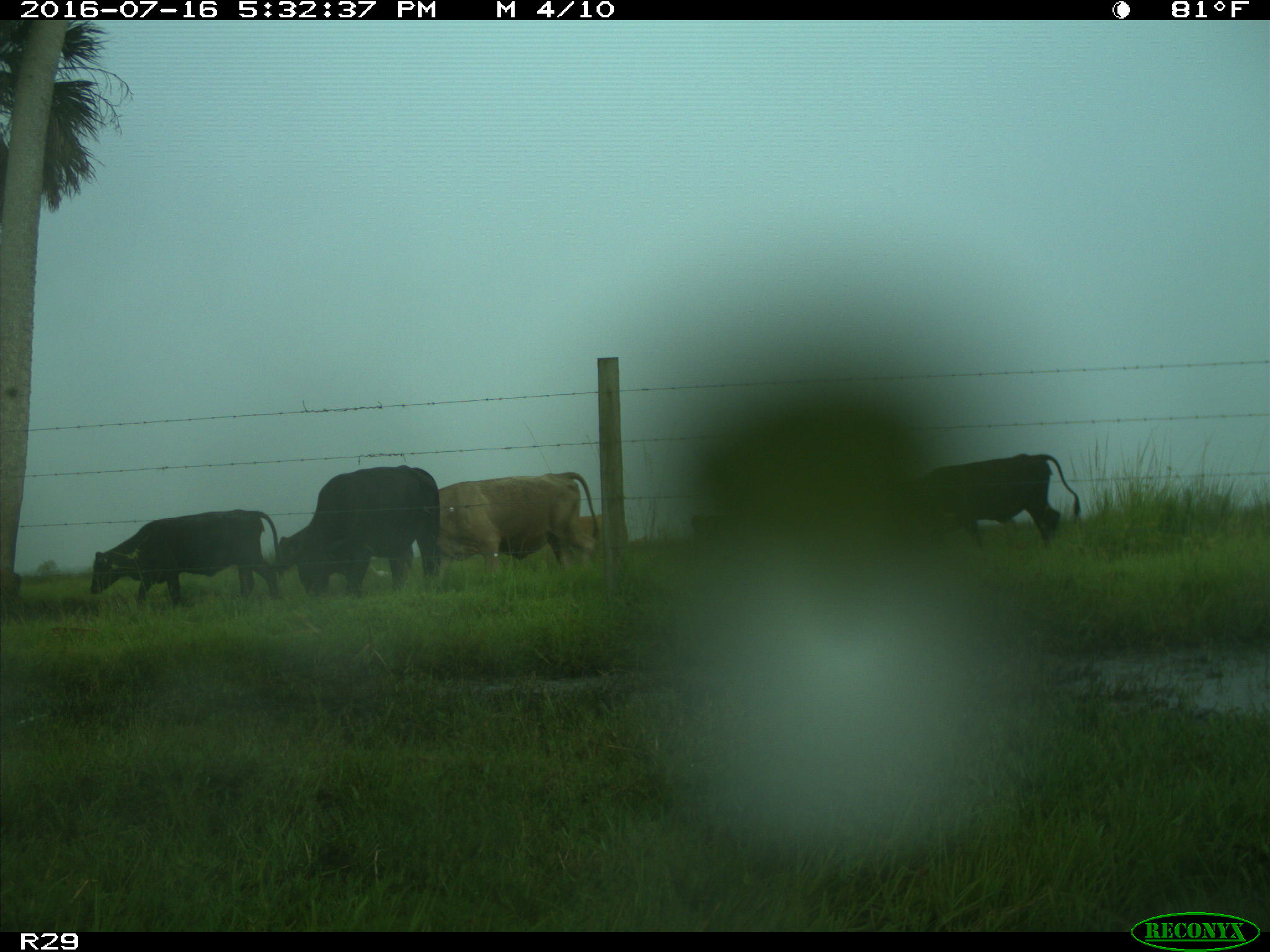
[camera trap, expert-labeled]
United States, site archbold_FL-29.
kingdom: Animalia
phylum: Chordata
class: Mammalia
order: Artiodactyla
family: Bovidae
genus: Bos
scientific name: Bos taurus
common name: domestic cow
Bos taurus (domestic cow).